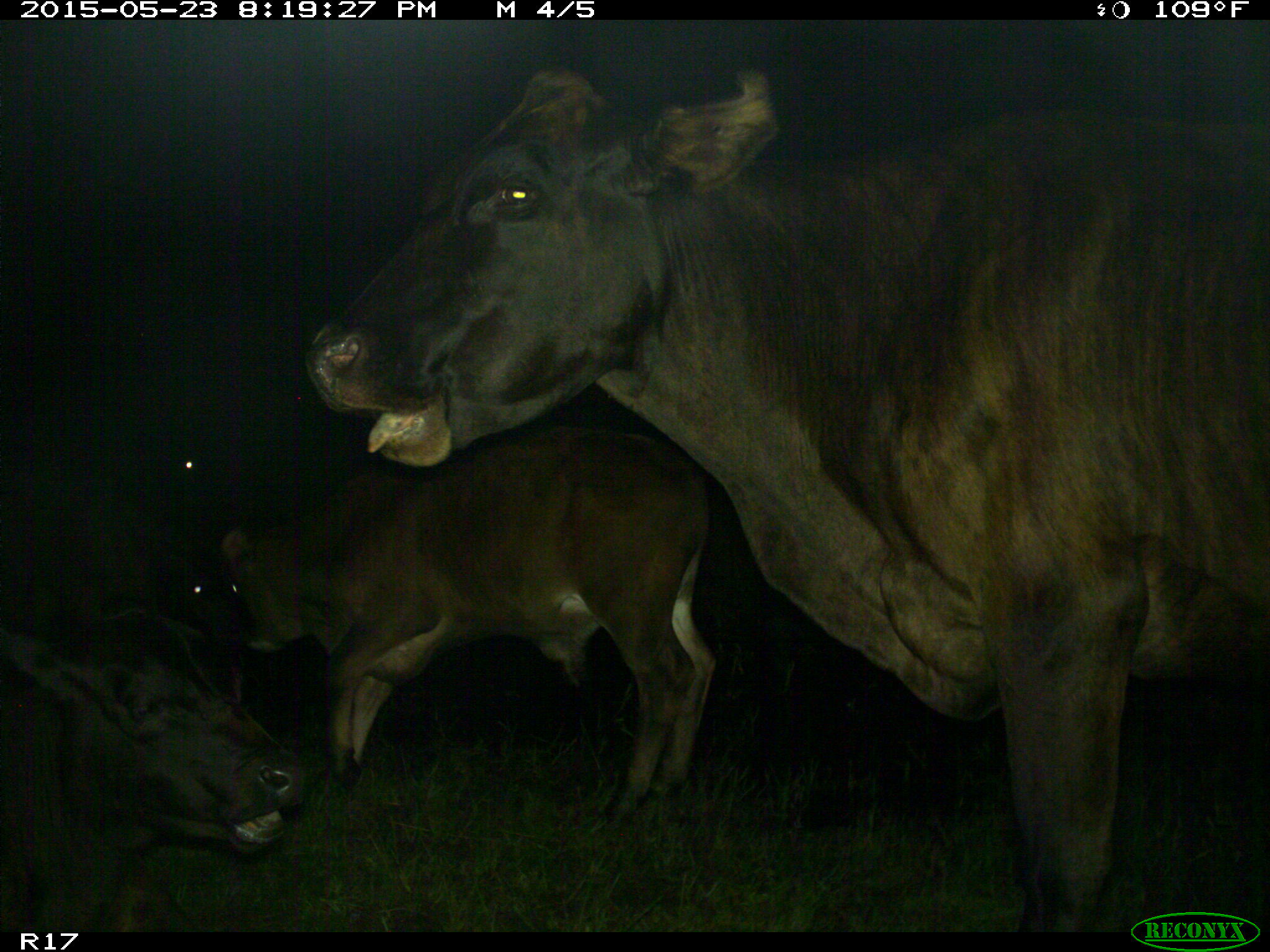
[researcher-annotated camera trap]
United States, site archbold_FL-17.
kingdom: Animalia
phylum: Chordata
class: Mammalia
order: Artiodactyla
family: Bovidae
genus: Bos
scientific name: Bos taurus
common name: domestic cow